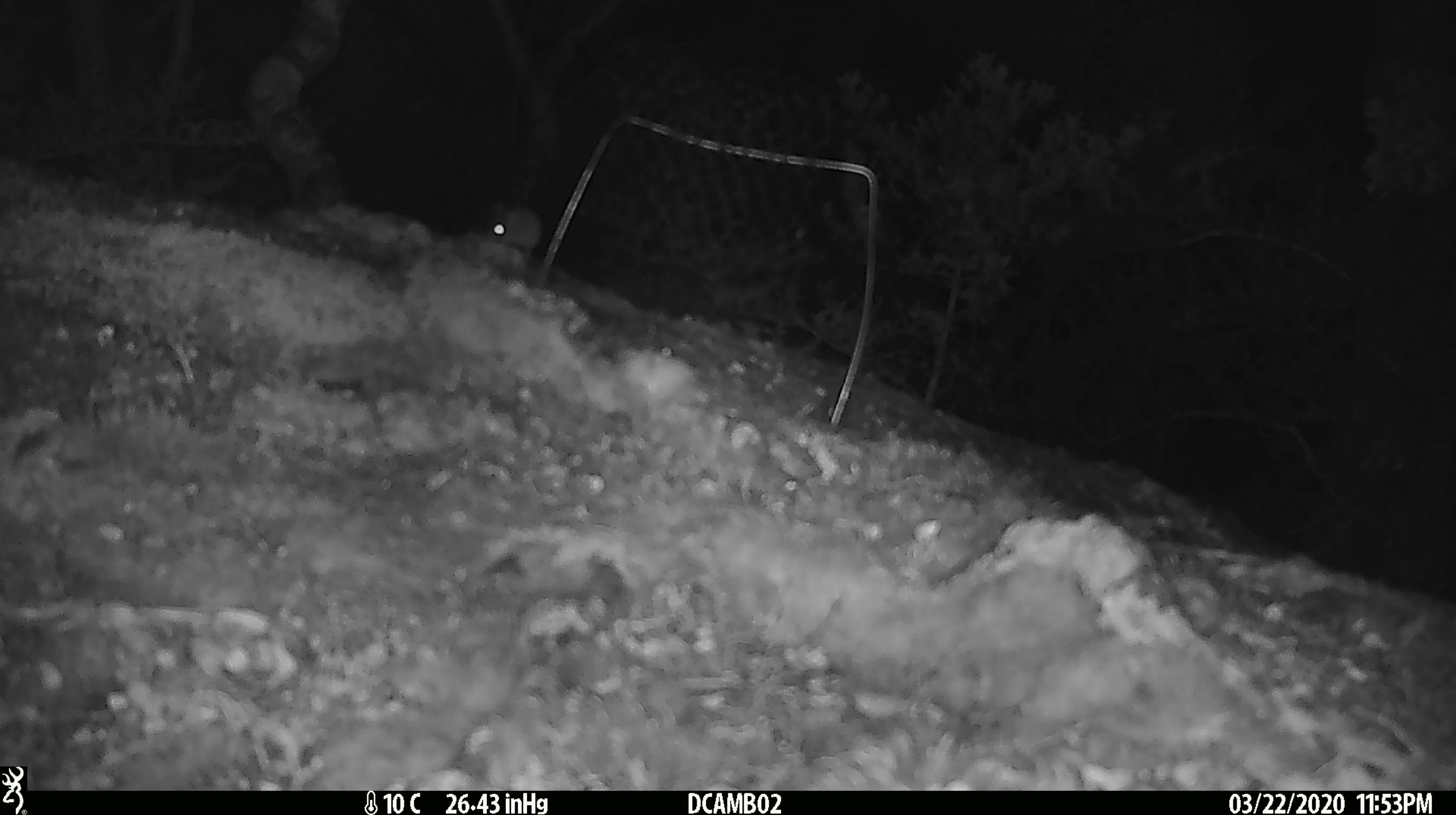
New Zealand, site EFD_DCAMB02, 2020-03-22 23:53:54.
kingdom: Animalia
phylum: Chordata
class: Mammalia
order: Rodentia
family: Muridae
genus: Mus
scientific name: Mus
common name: mouse